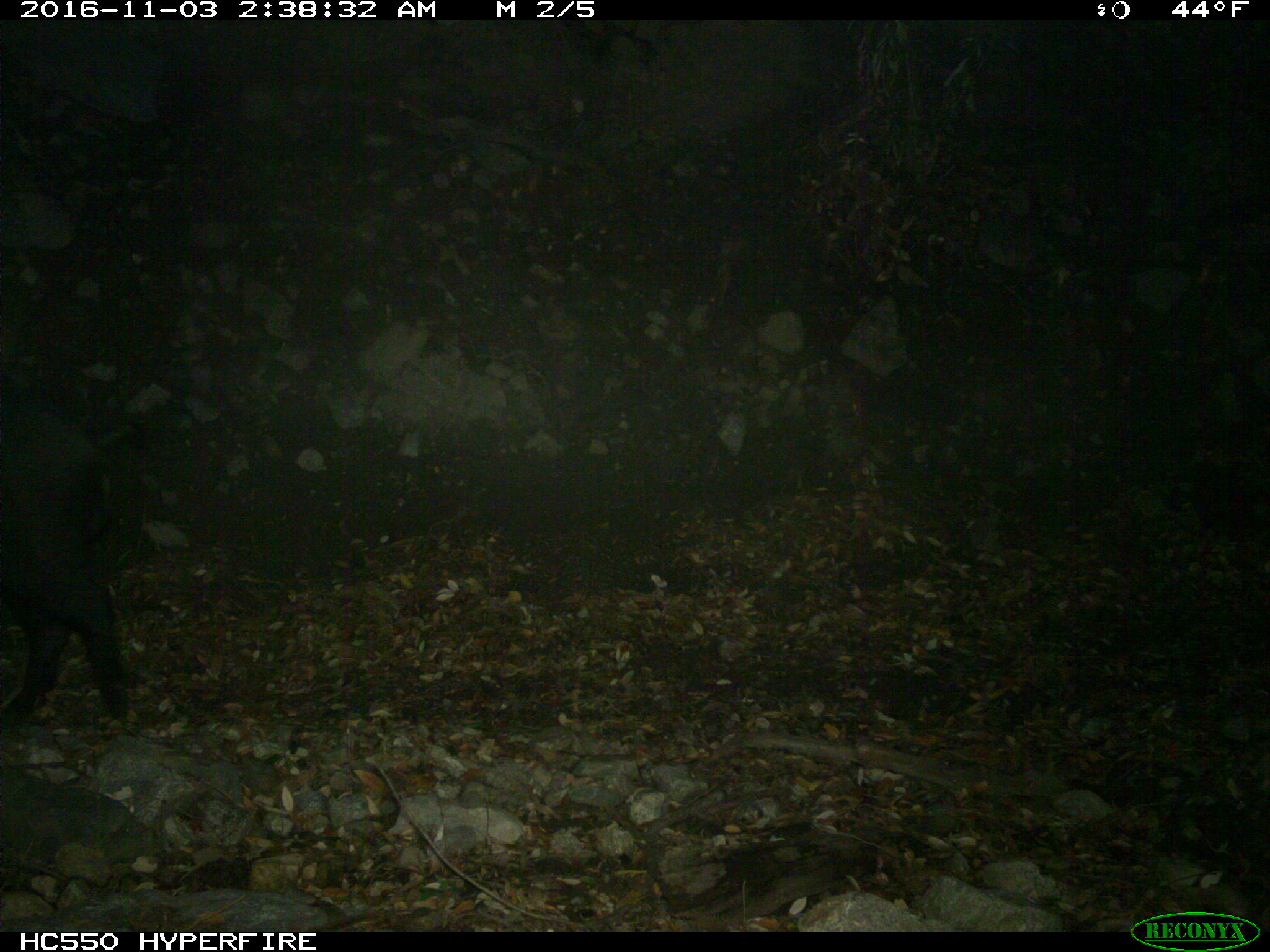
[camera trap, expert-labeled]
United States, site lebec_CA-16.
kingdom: Animalia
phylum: Chordata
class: Mammalia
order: Artiodactyla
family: Suidae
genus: Sus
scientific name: Sus scrofa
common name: wild boar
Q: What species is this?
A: Sus scrofa (wild boar).